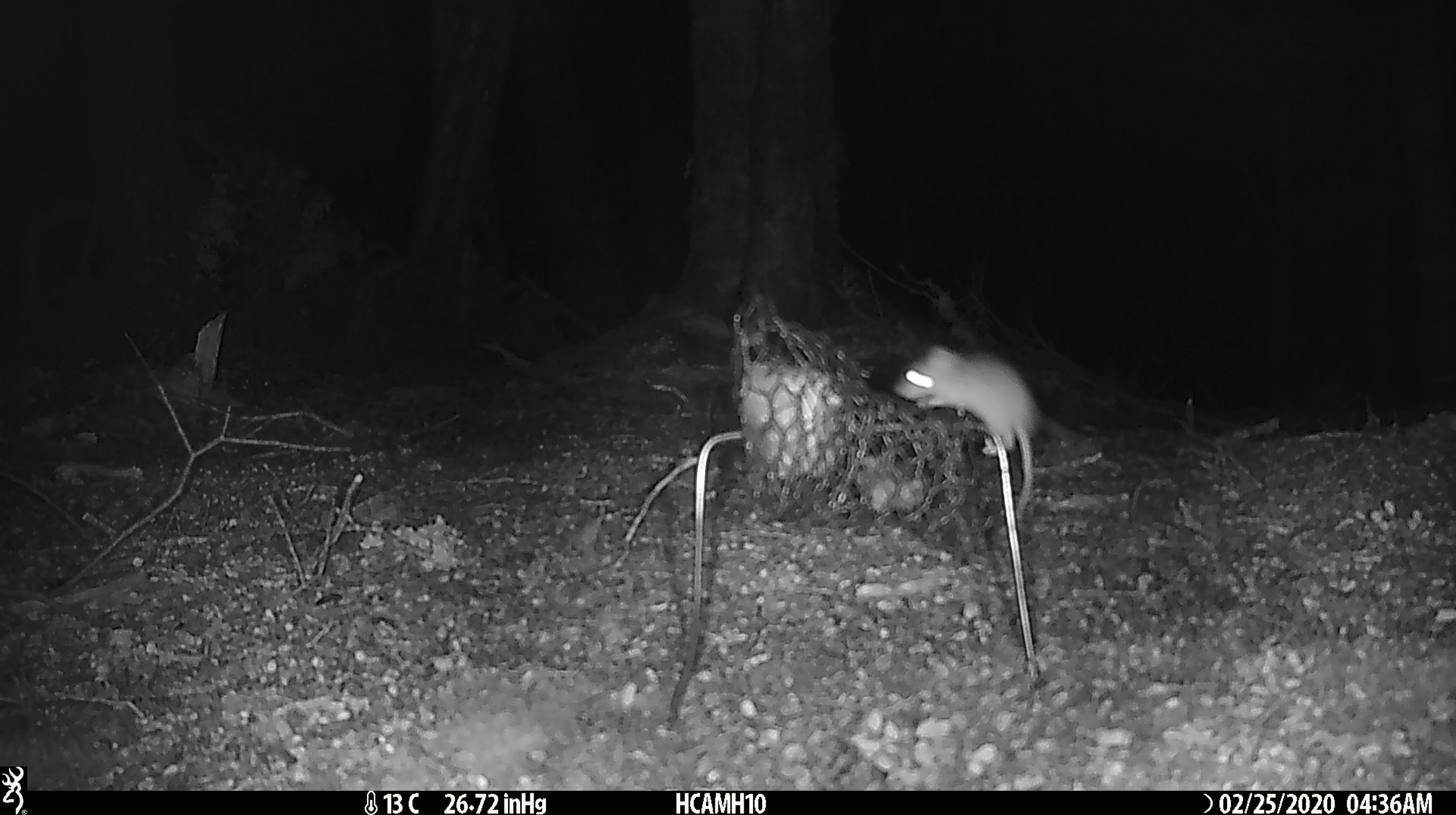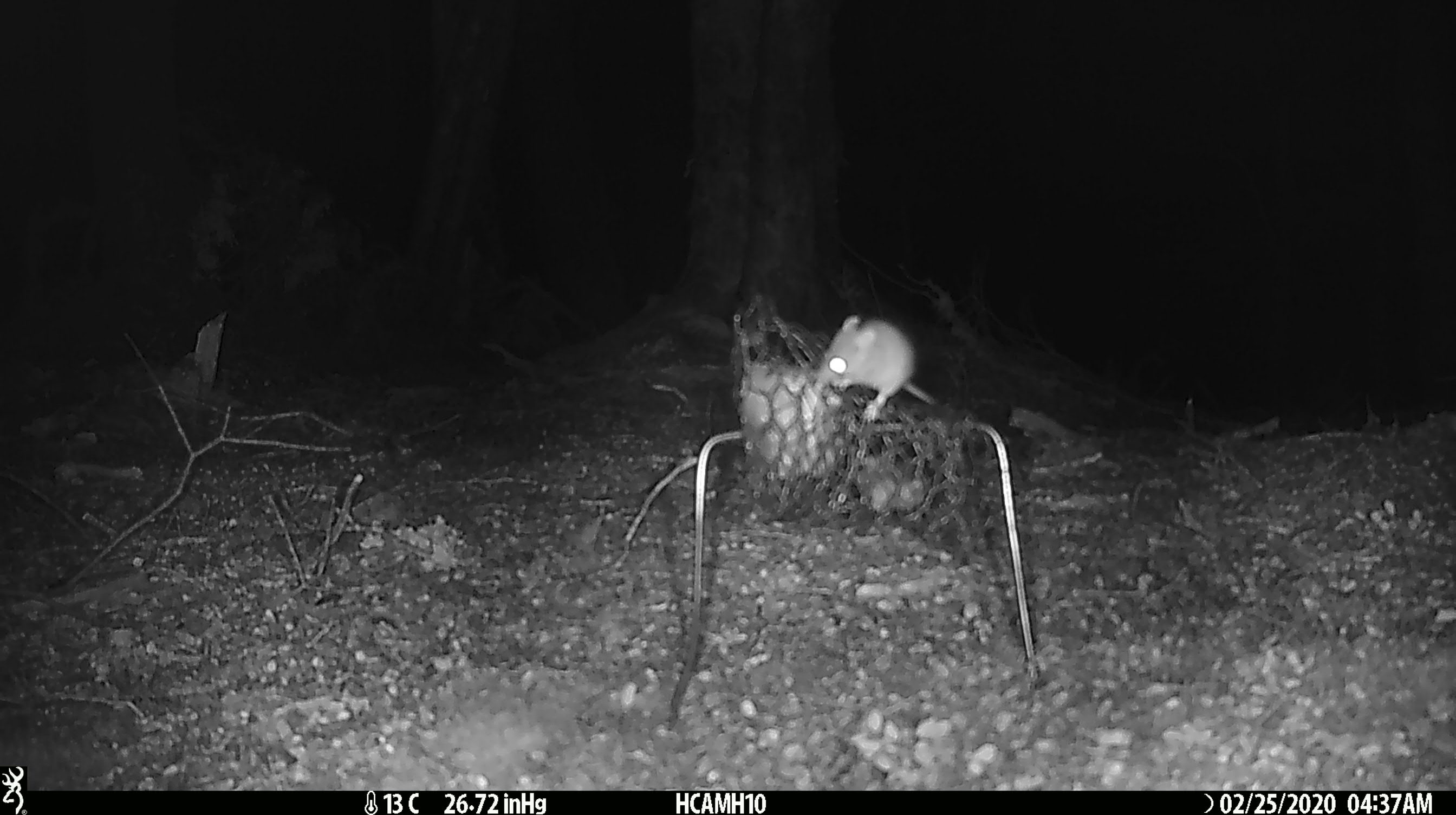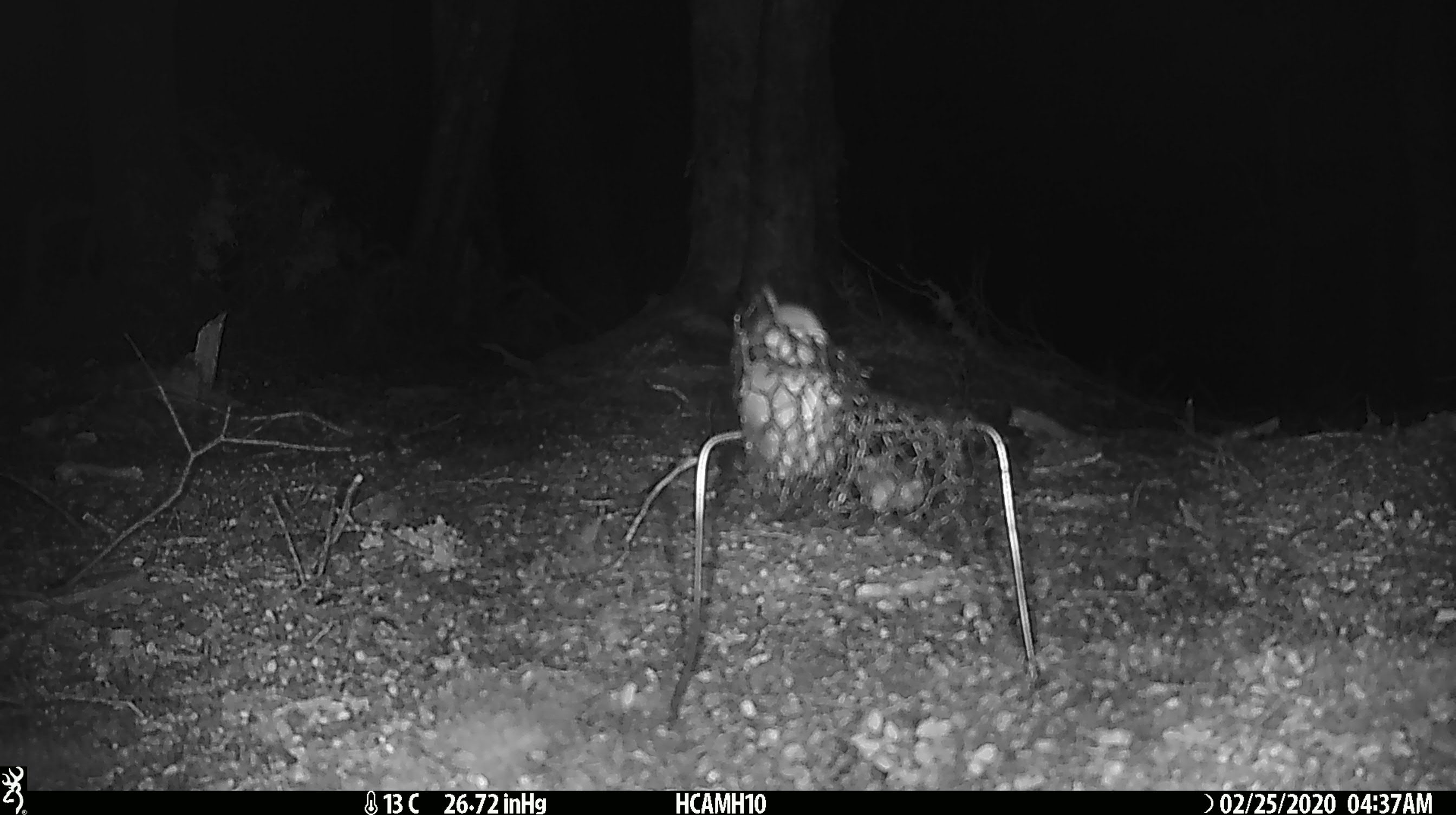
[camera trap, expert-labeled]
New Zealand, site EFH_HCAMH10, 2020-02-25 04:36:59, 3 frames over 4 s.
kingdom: Animalia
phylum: Chordata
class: Mammalia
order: Rodentia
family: Muridae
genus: Mus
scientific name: Mus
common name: mouse